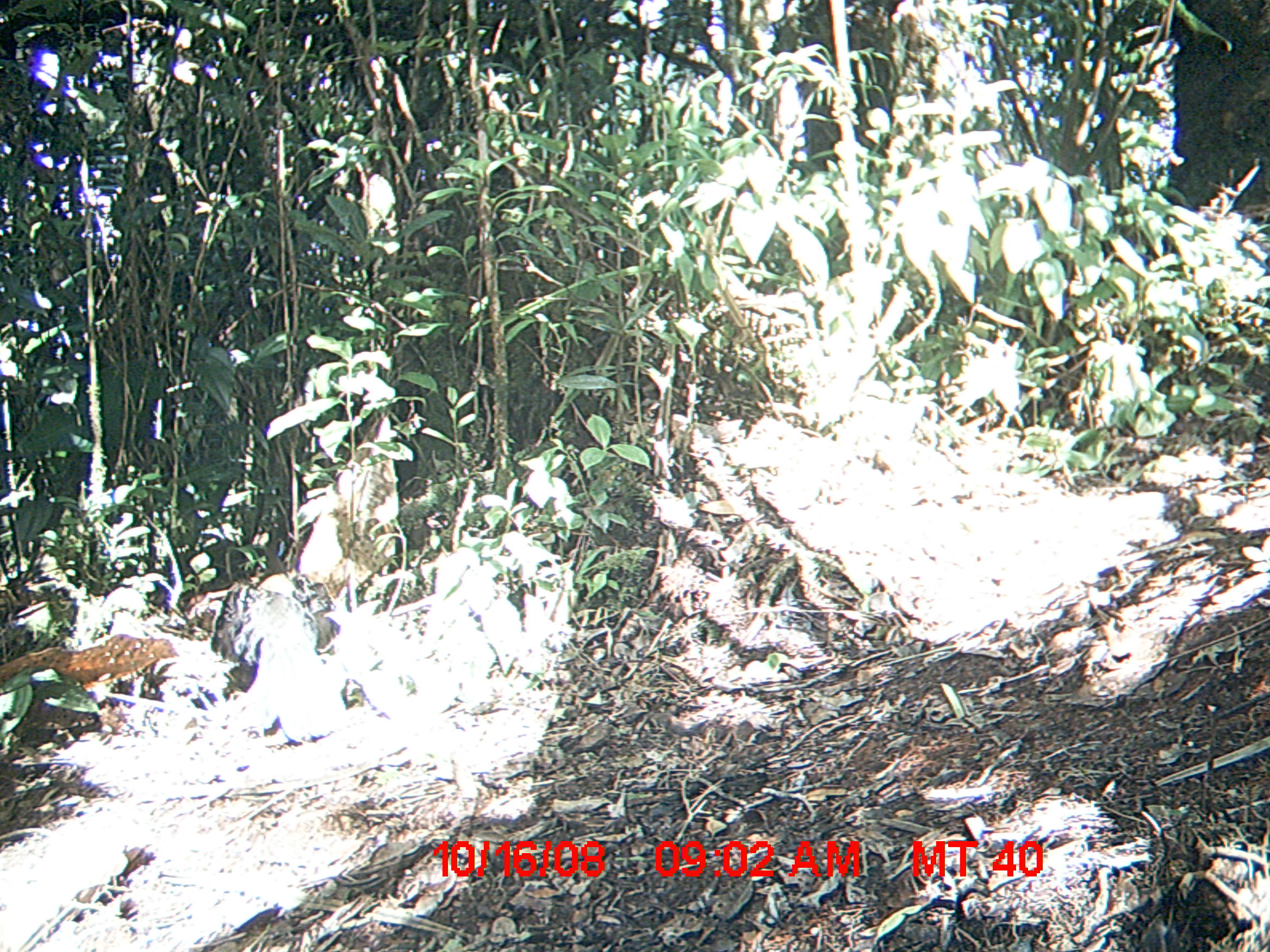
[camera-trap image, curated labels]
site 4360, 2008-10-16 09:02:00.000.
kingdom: Animalia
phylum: Chordata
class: Aves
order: Cuculiformes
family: Cuculidae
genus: Coua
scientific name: Coua serriana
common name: red-breasted coua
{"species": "Coua serriana (red-breasted coua)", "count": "2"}